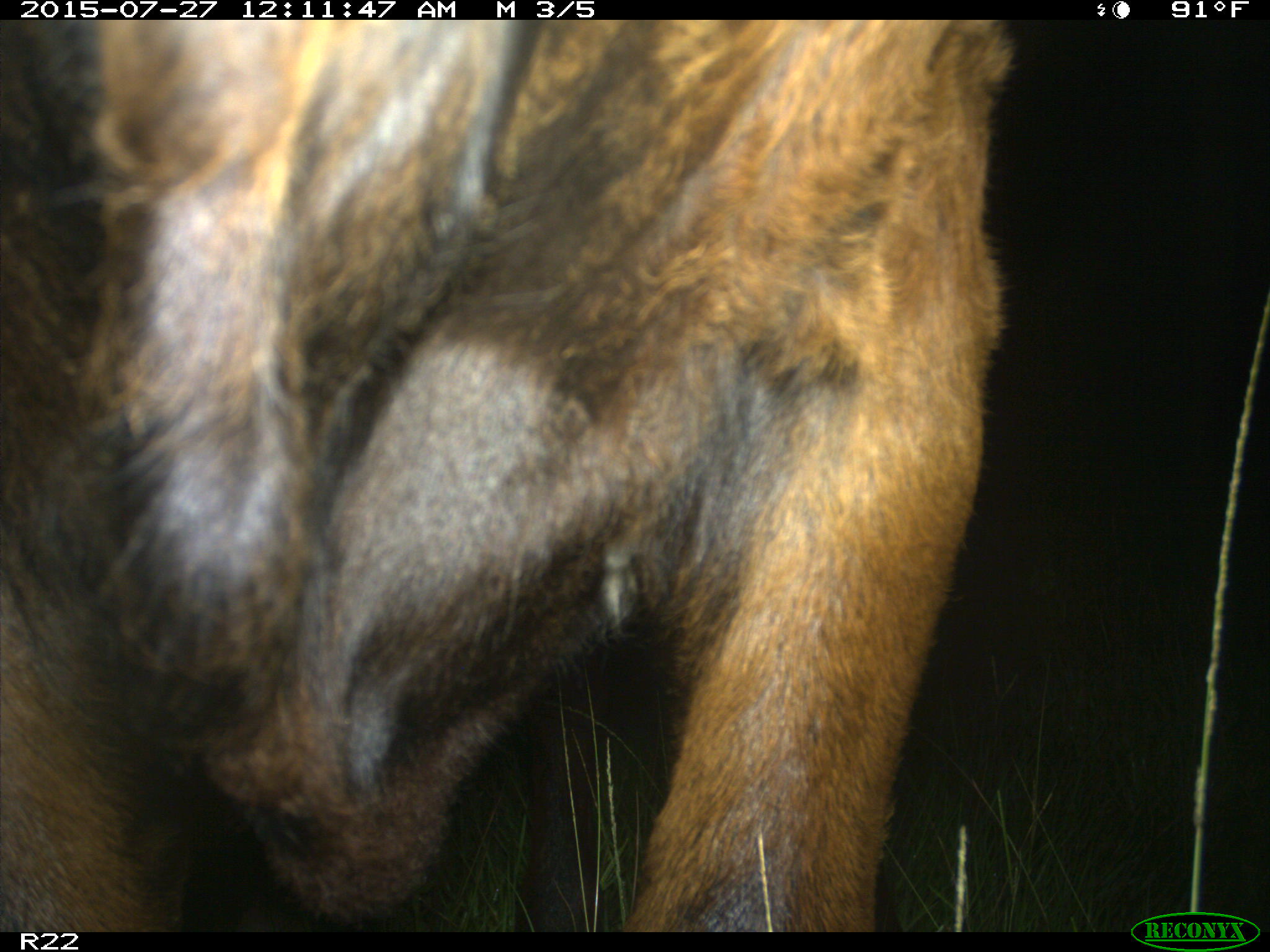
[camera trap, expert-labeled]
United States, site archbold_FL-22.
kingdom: Animalia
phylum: Chordata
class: Mammalia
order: Artiodactyla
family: Bovidae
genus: Bos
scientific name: Bos taurus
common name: domestic cow